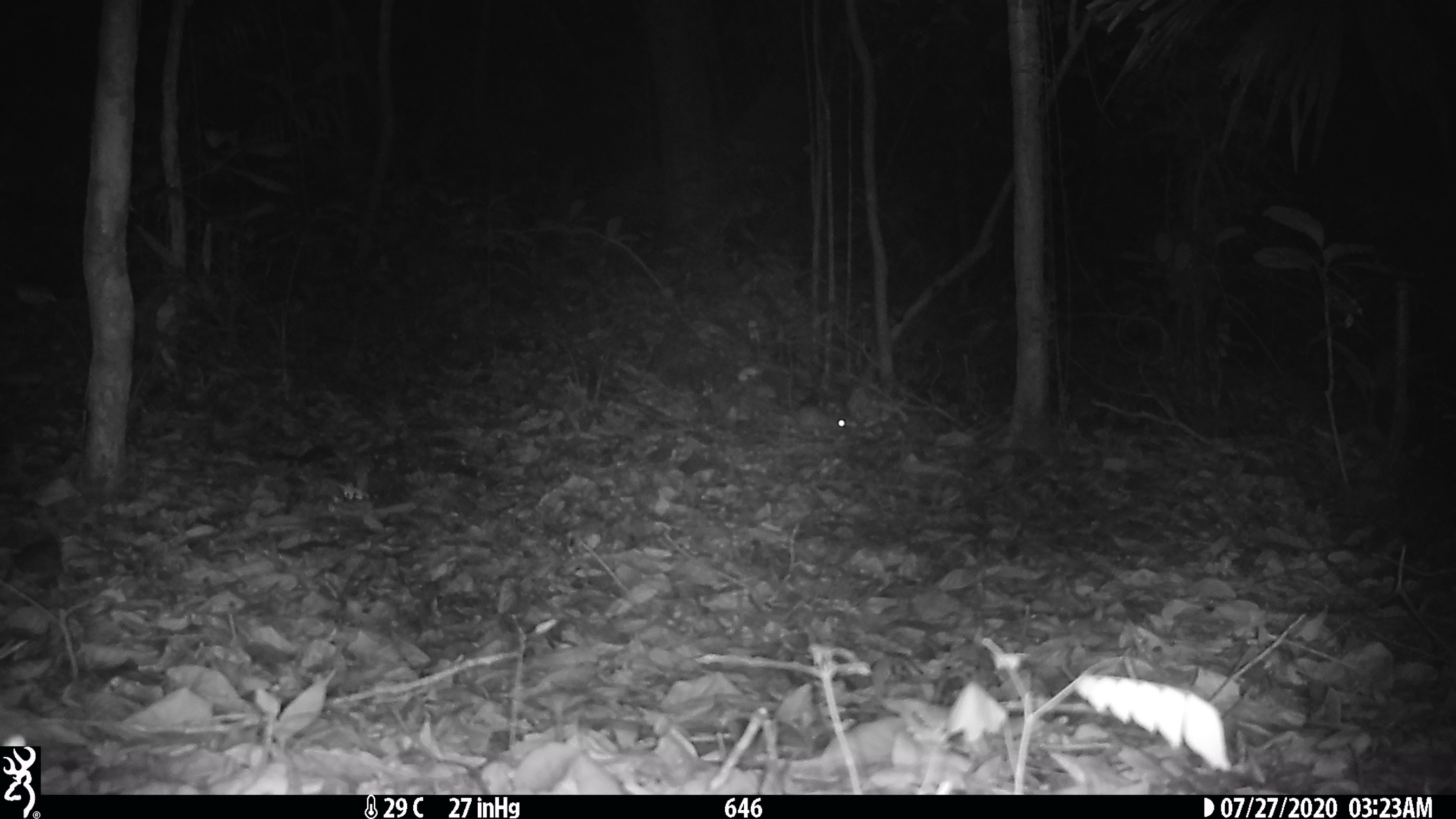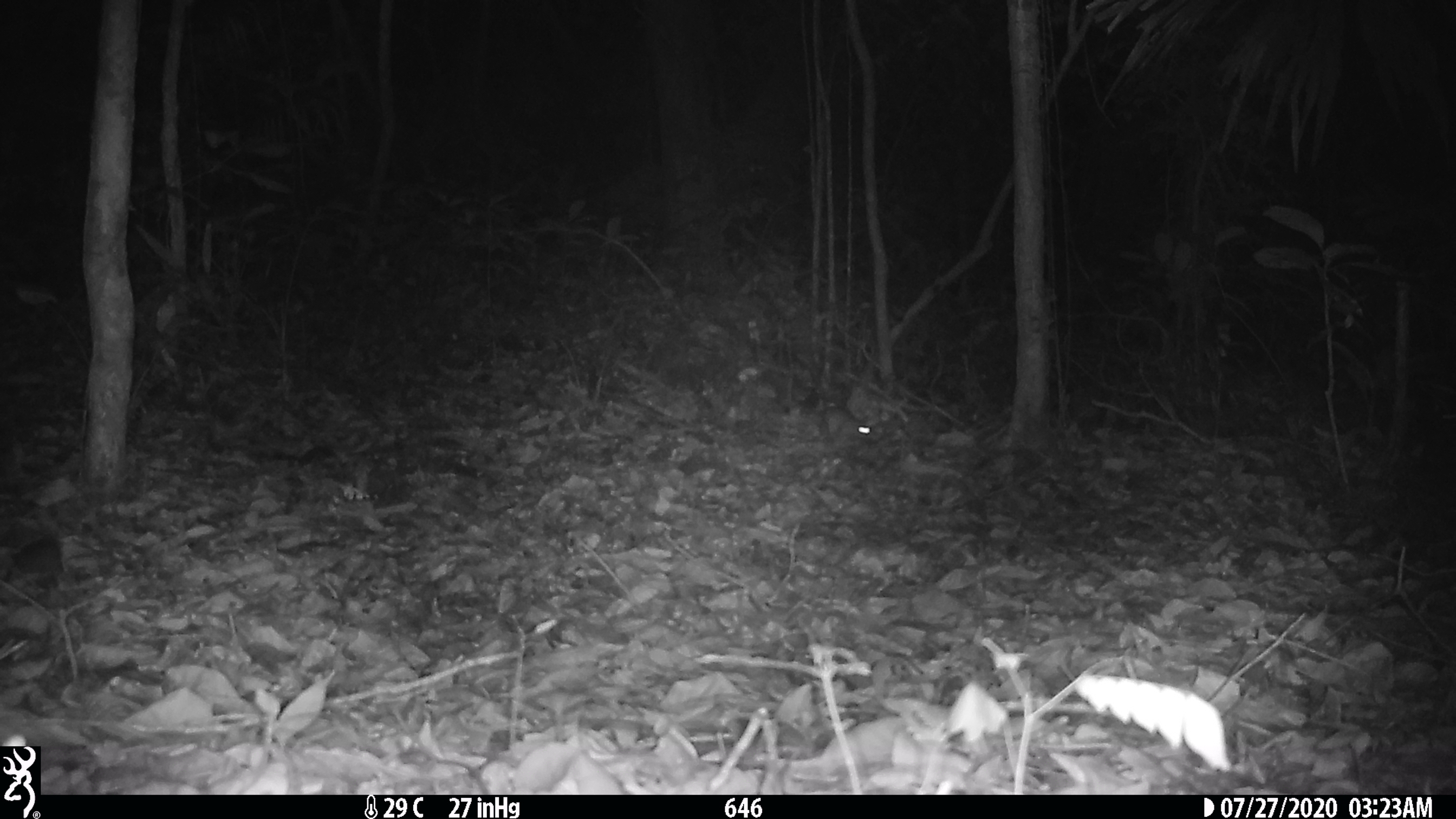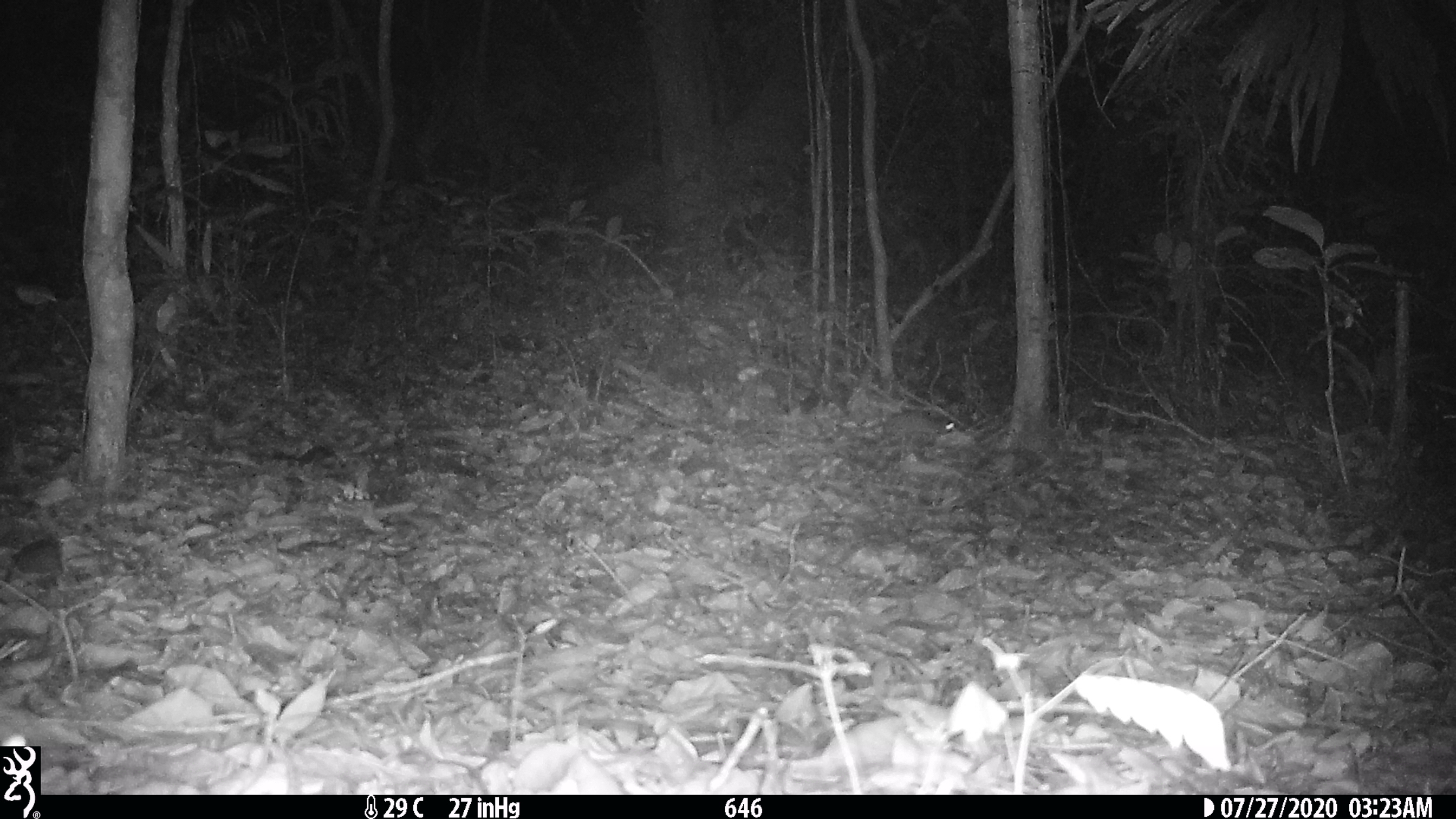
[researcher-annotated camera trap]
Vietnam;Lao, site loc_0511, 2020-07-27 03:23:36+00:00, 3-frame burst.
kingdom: Animalia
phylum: Chordata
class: Mammalia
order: Rodentia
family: Muridae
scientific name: Muridae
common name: old-world mice and rats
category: unidentified murid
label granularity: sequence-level